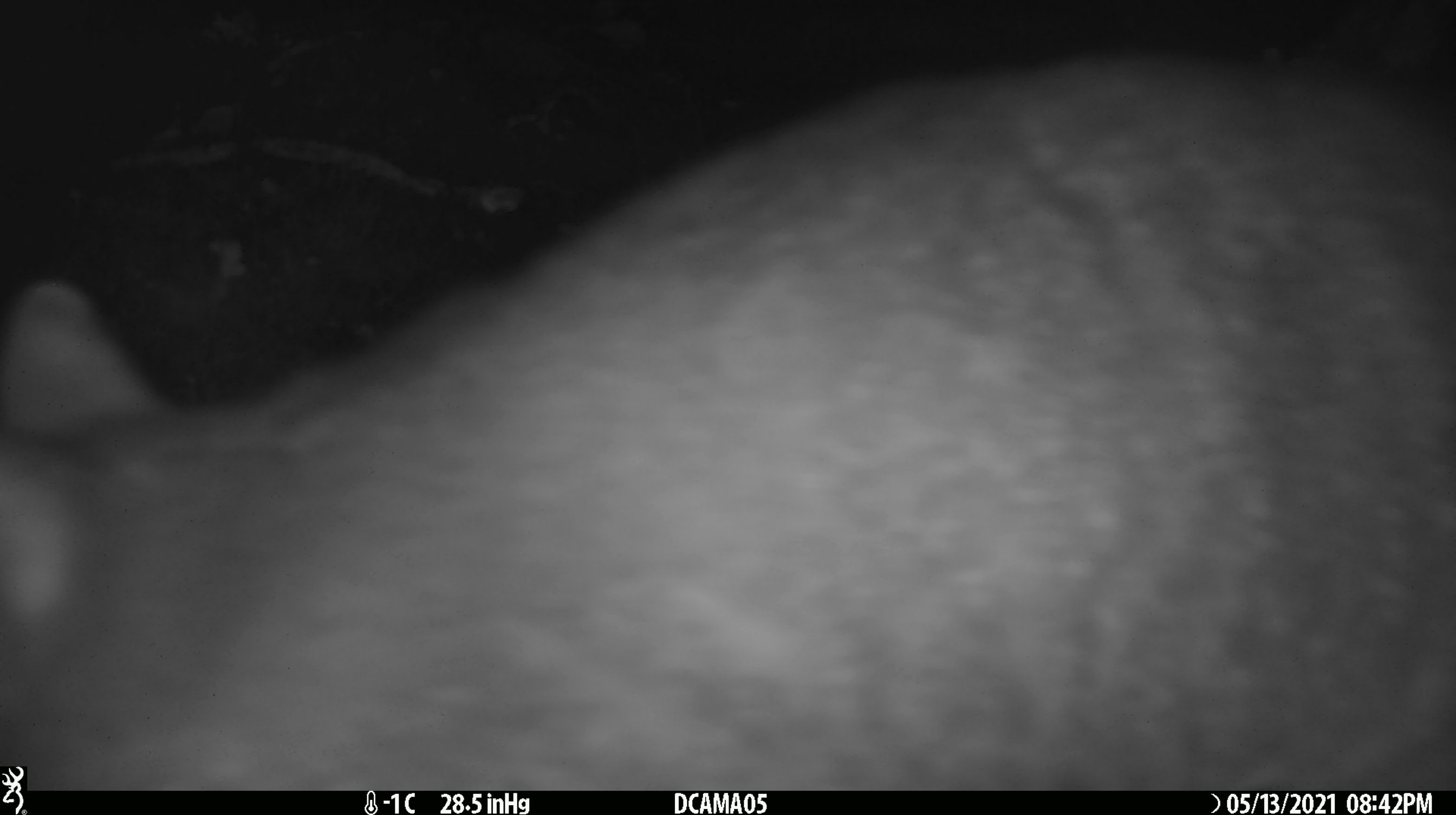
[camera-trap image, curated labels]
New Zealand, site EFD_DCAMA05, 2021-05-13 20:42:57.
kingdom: Animalia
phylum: Chordata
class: Mammalia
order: Diprotodontia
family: Phalangeridae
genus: Trichosurus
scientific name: Trichosurus vulpecula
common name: common brushtail possum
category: possum